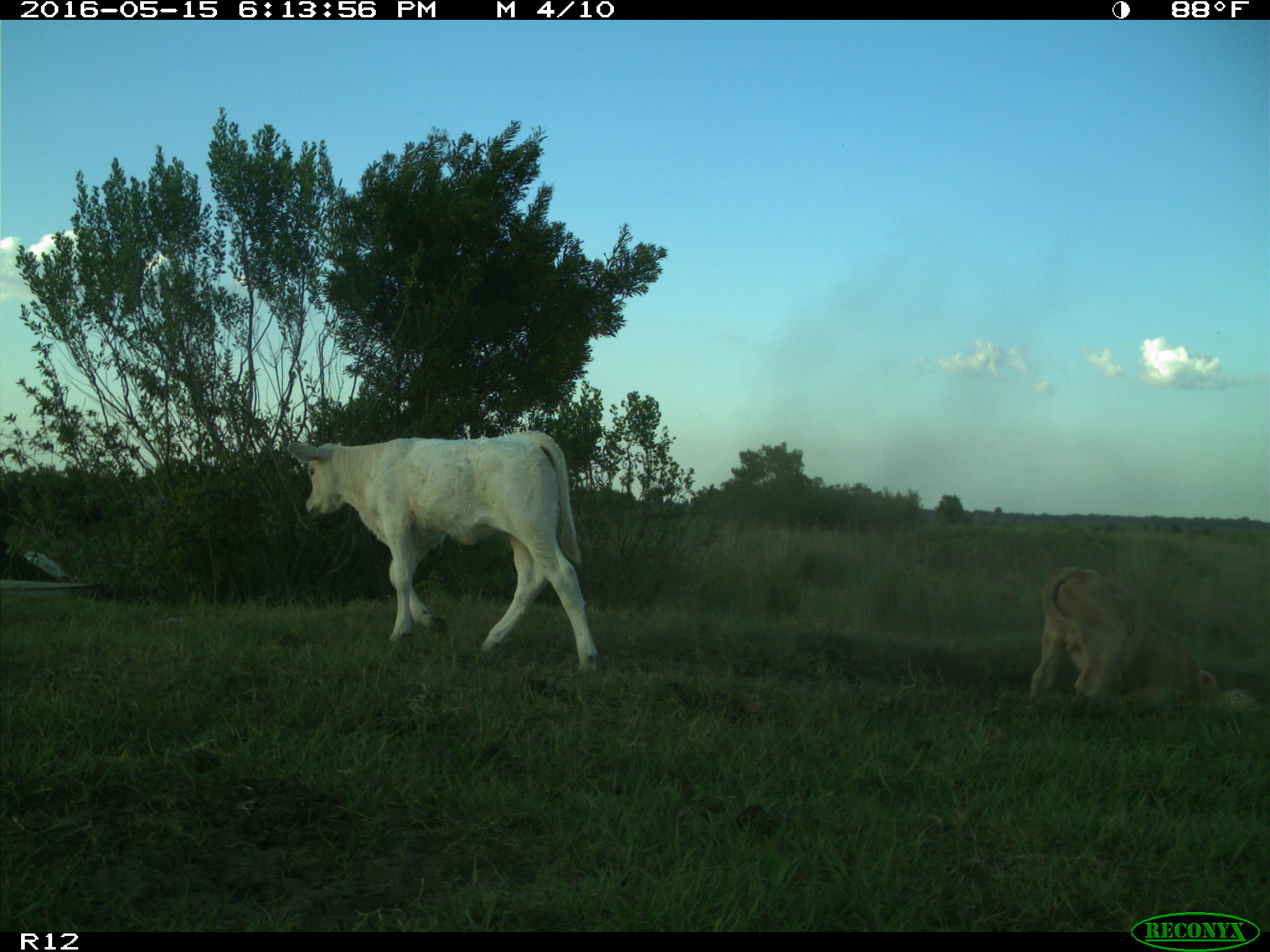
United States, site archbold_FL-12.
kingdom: Animalia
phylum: Chordata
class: Mammalia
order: Artiodactyla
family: Bovidae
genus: Bos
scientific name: Bos taurus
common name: domestic cow